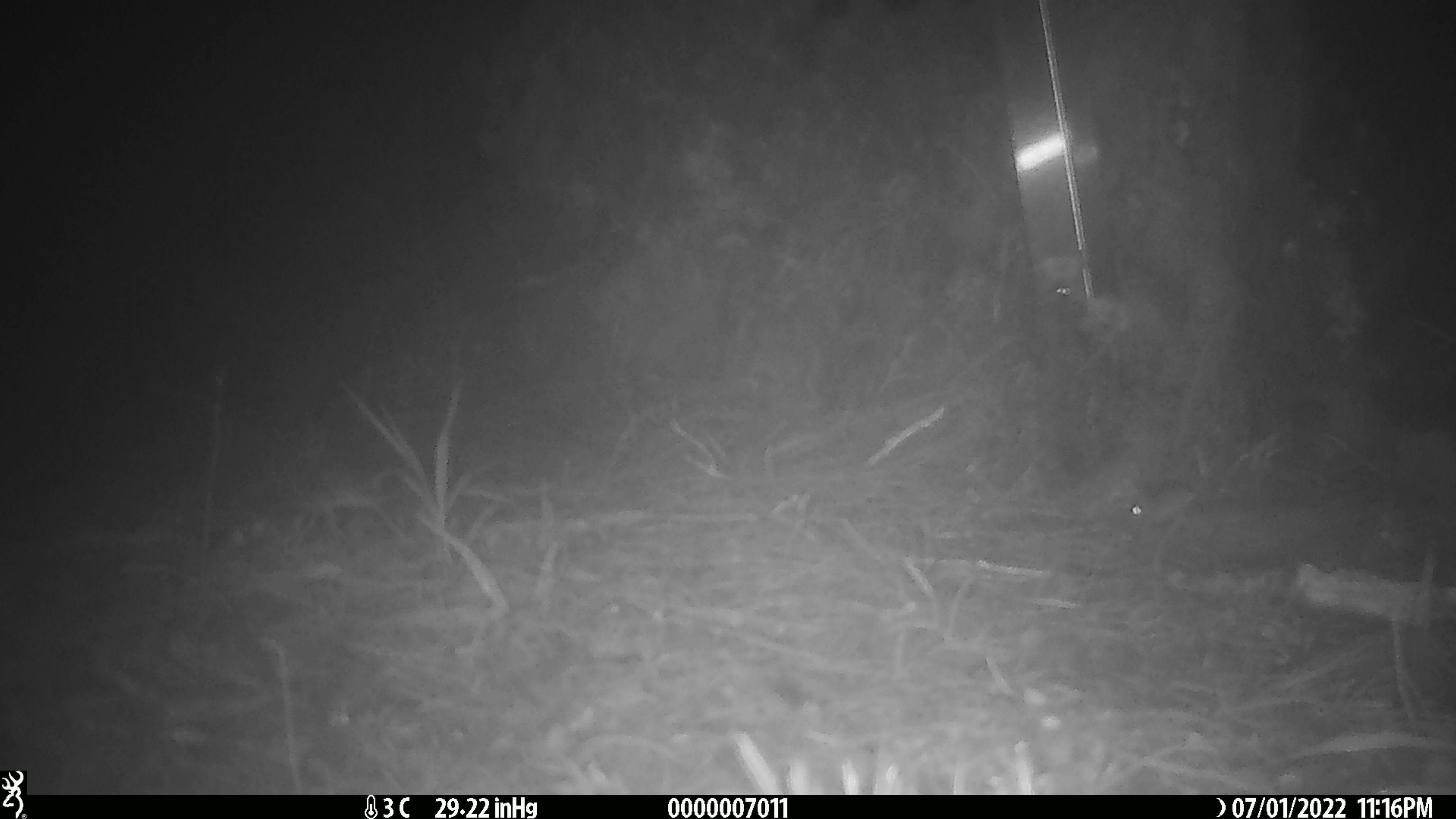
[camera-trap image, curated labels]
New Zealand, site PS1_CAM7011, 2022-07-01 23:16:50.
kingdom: Animalia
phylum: Chordata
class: Mammalia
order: Rodentia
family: Muridae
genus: Mus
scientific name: Mus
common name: mouse